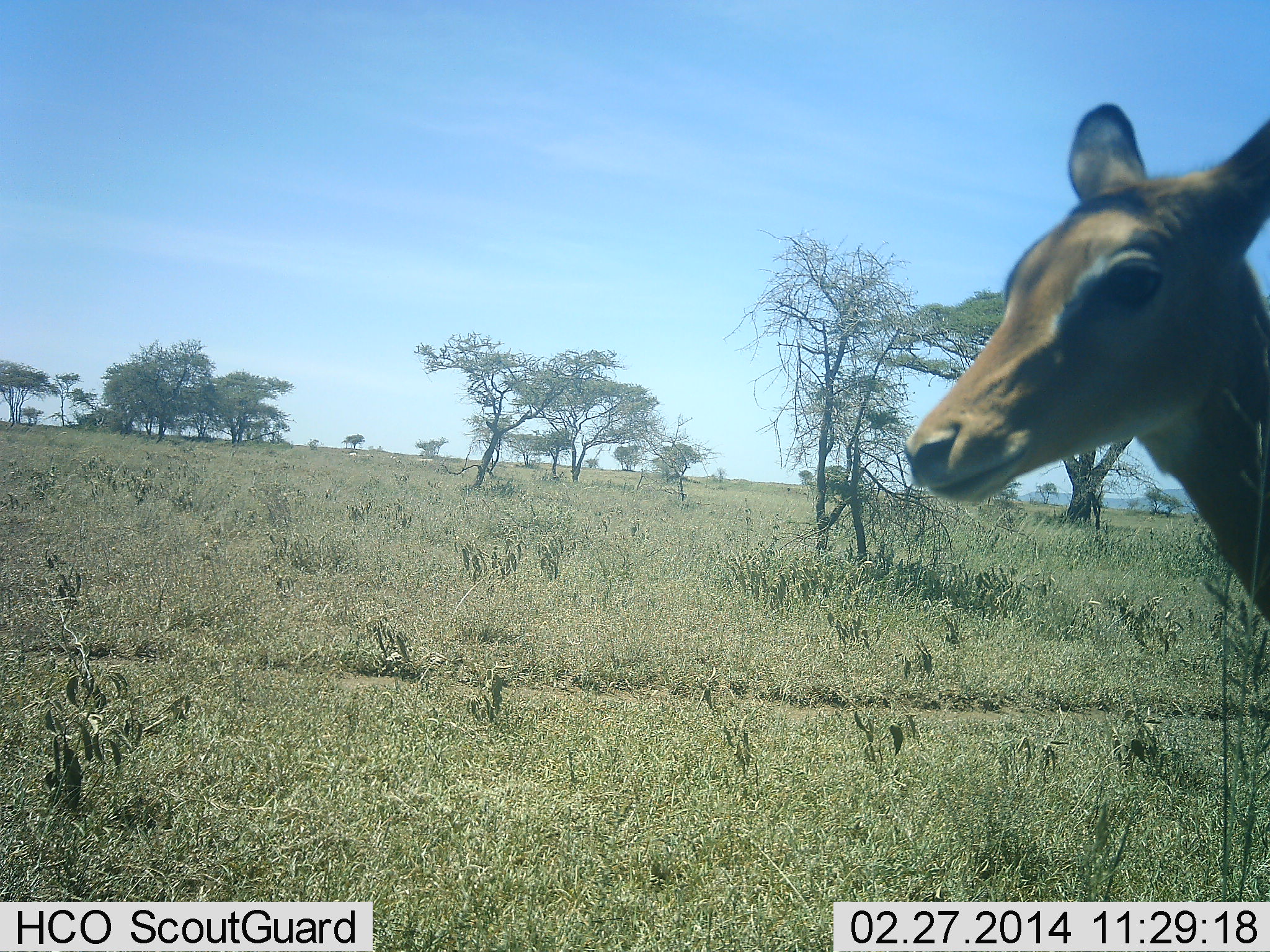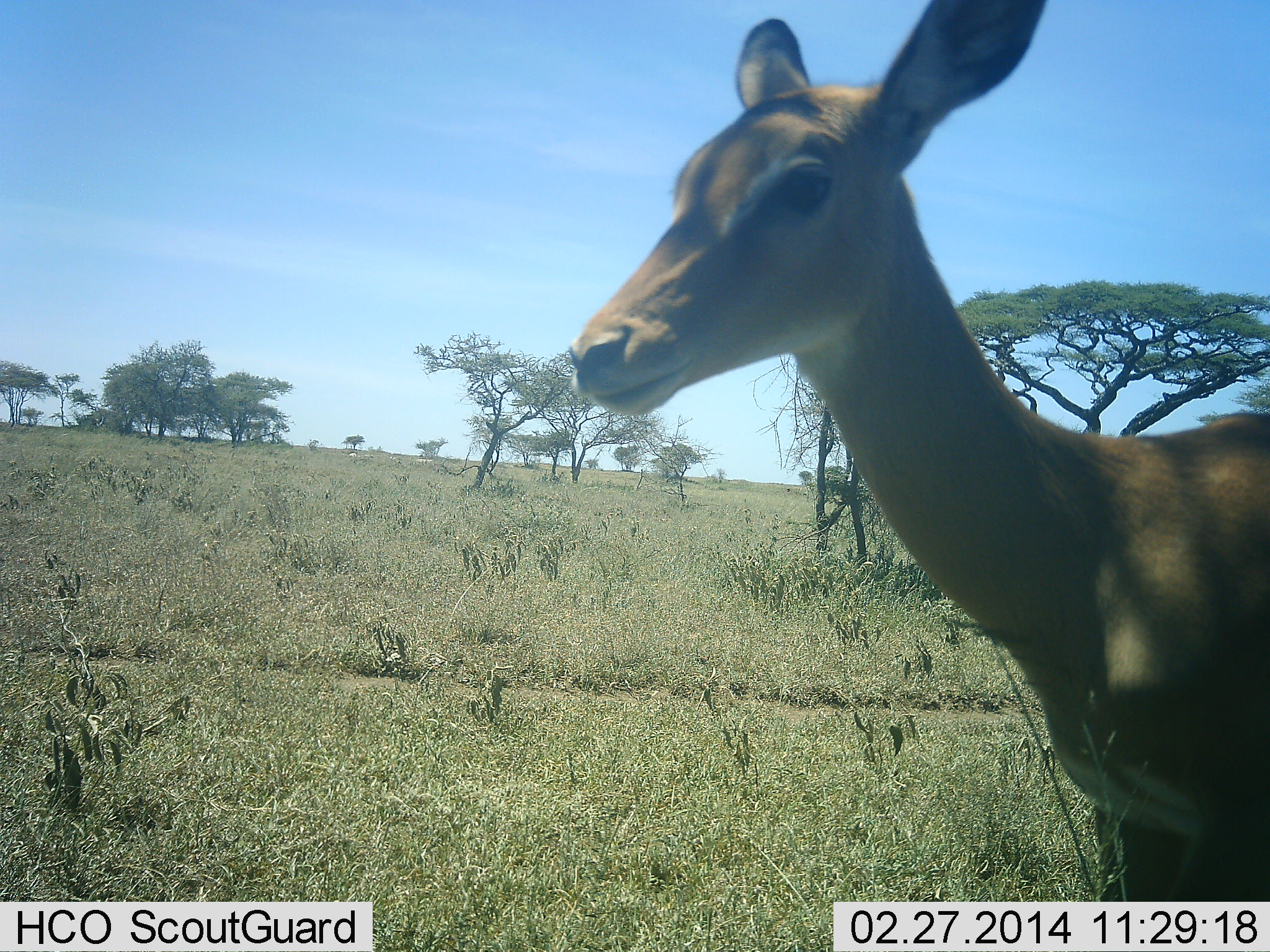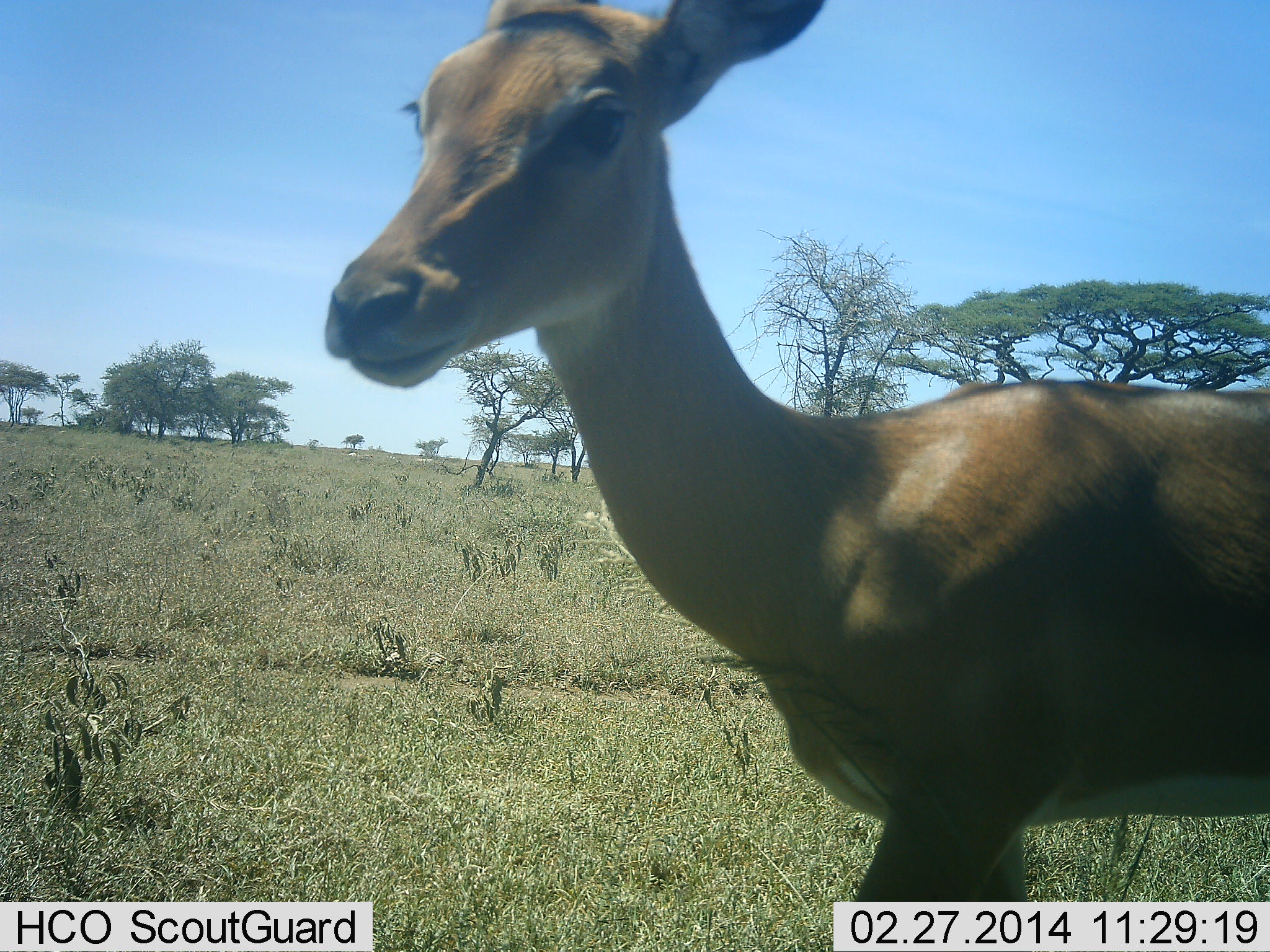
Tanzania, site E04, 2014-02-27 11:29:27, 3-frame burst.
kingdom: Animalia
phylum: Chordata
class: Mammalia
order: Artiodactyla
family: Bovidae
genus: Aepyceros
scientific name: Aepyceros melampus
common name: impala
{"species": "impala (Aepyceros melampus)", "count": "1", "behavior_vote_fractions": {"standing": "30%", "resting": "0%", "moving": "70%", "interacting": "0%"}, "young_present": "0%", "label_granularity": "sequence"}